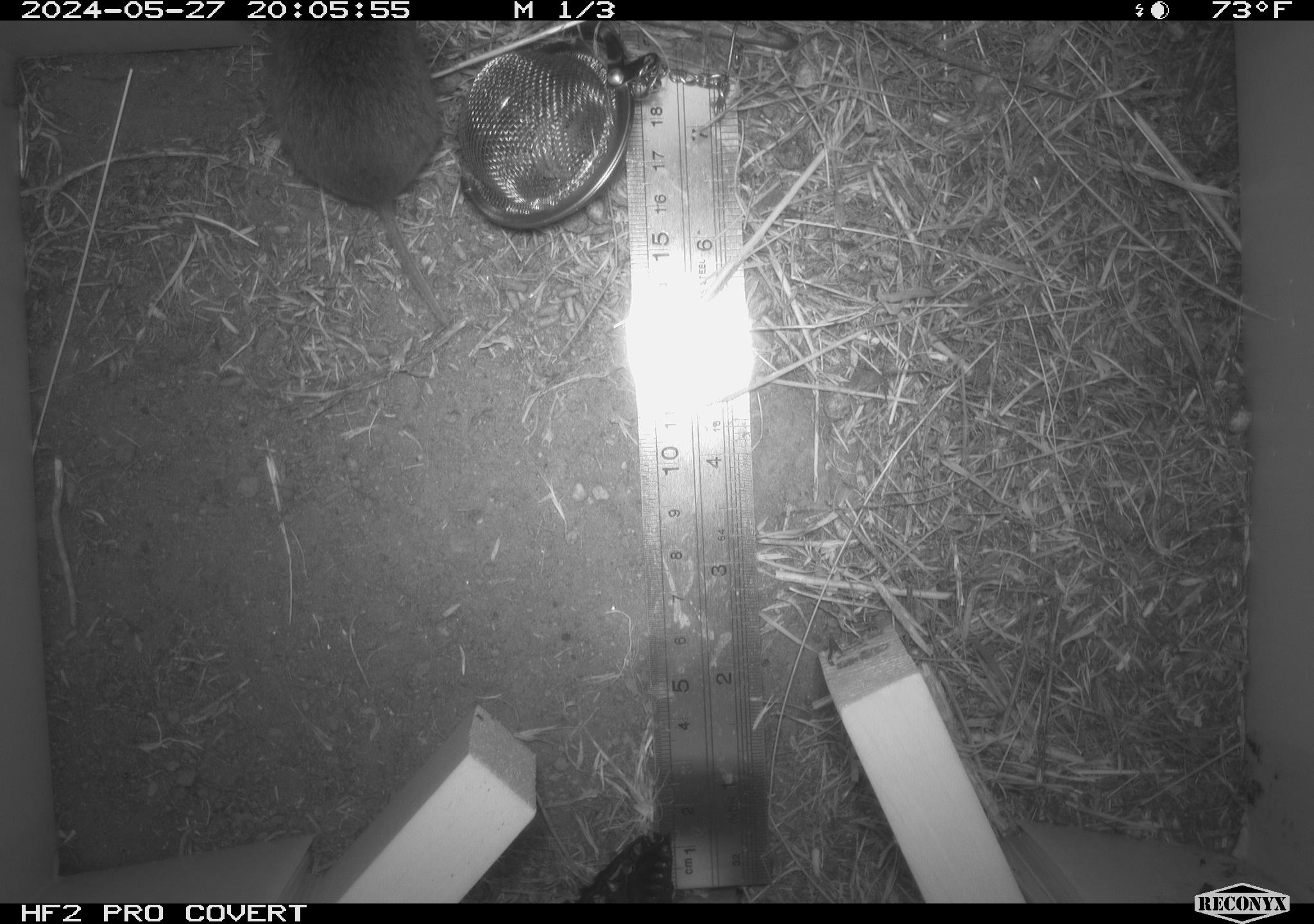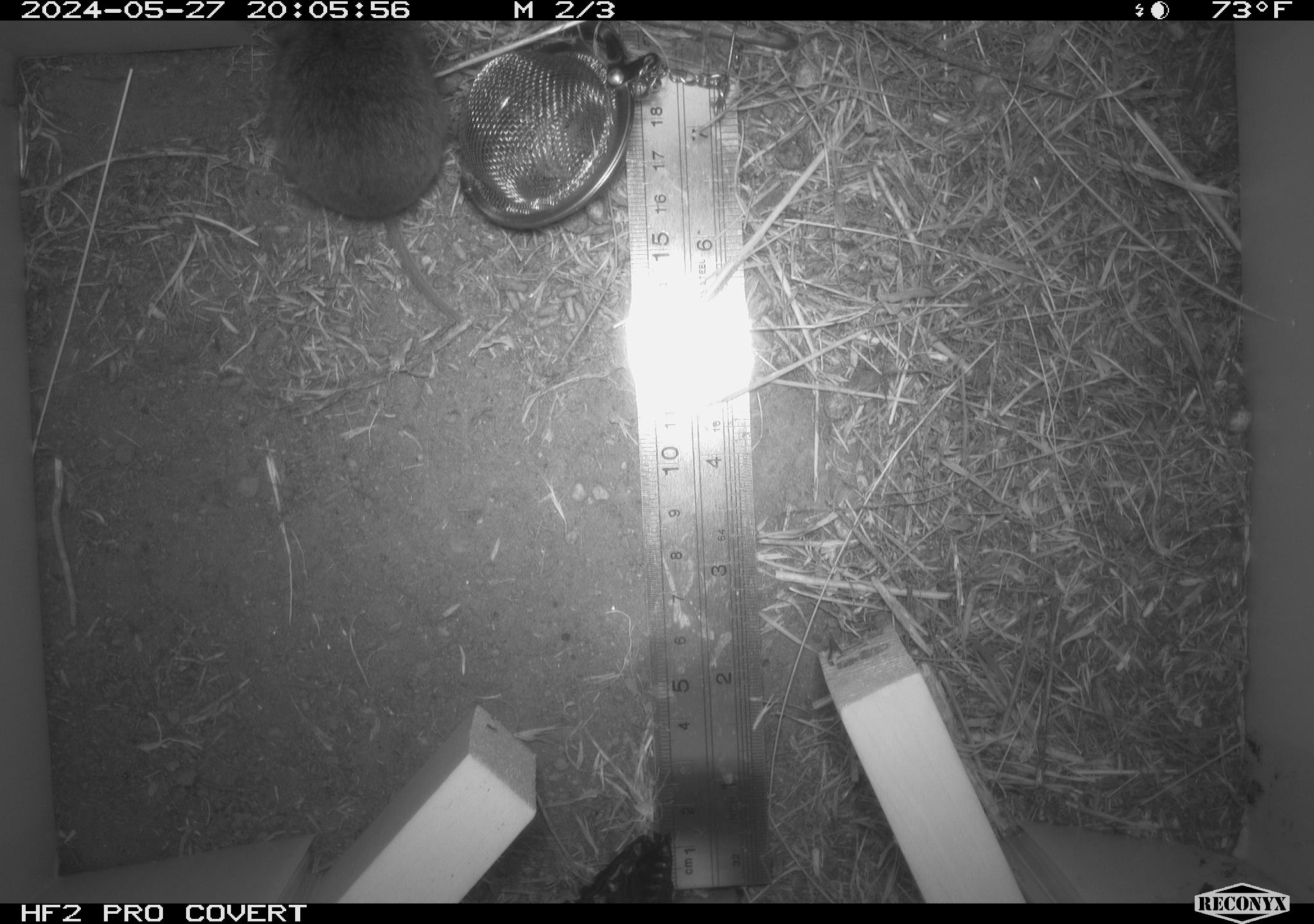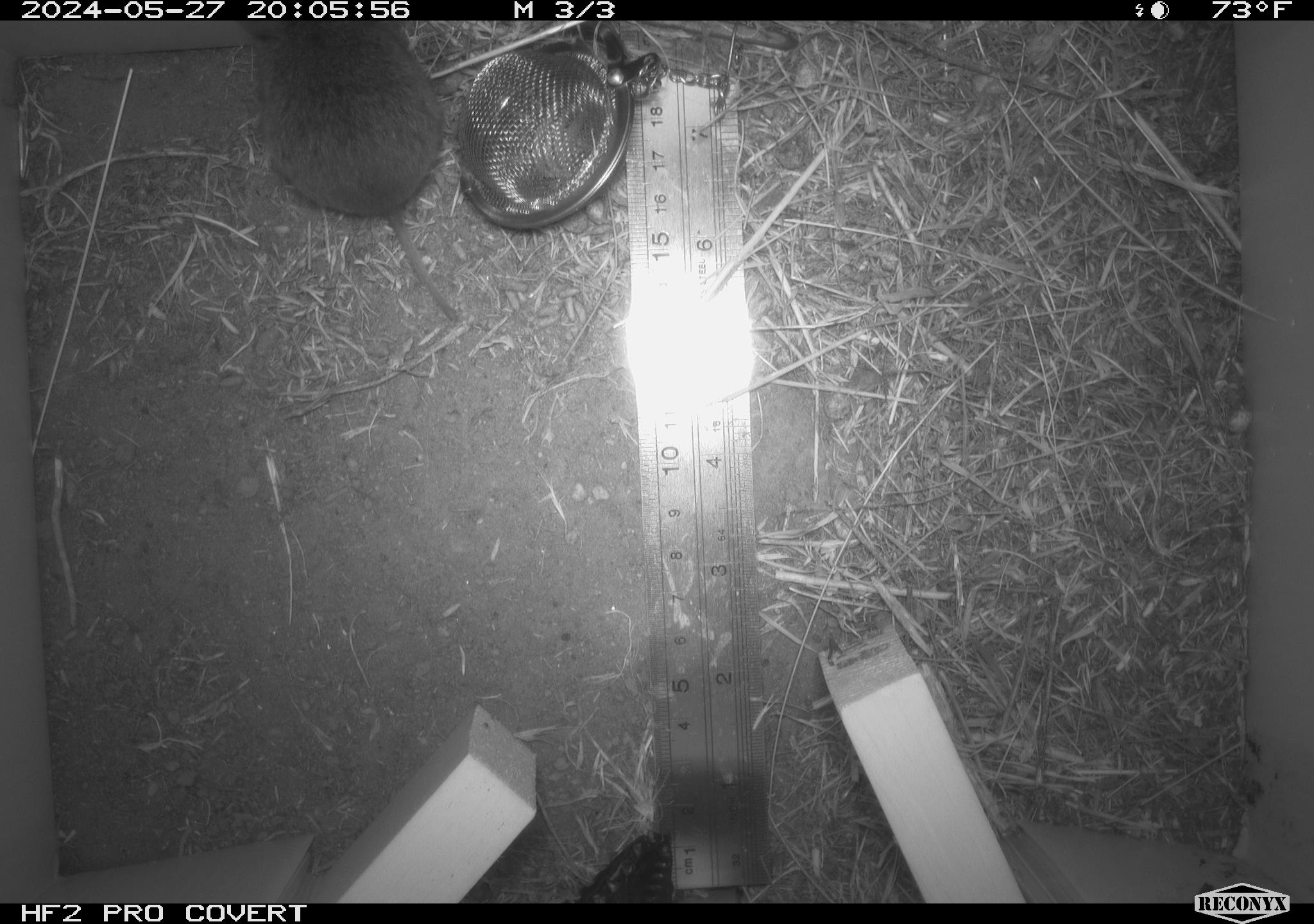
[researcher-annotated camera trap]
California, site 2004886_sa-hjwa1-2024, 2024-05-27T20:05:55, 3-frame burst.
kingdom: Animalia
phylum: Chordata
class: Mammalia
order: Rodentia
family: Cricetidae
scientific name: Cricetidae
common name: hamsters, voles, lemmings, and allies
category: cricetidae family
Cricetidae family (hamsters, voles, lemmings, and allies) (Cricetidae).